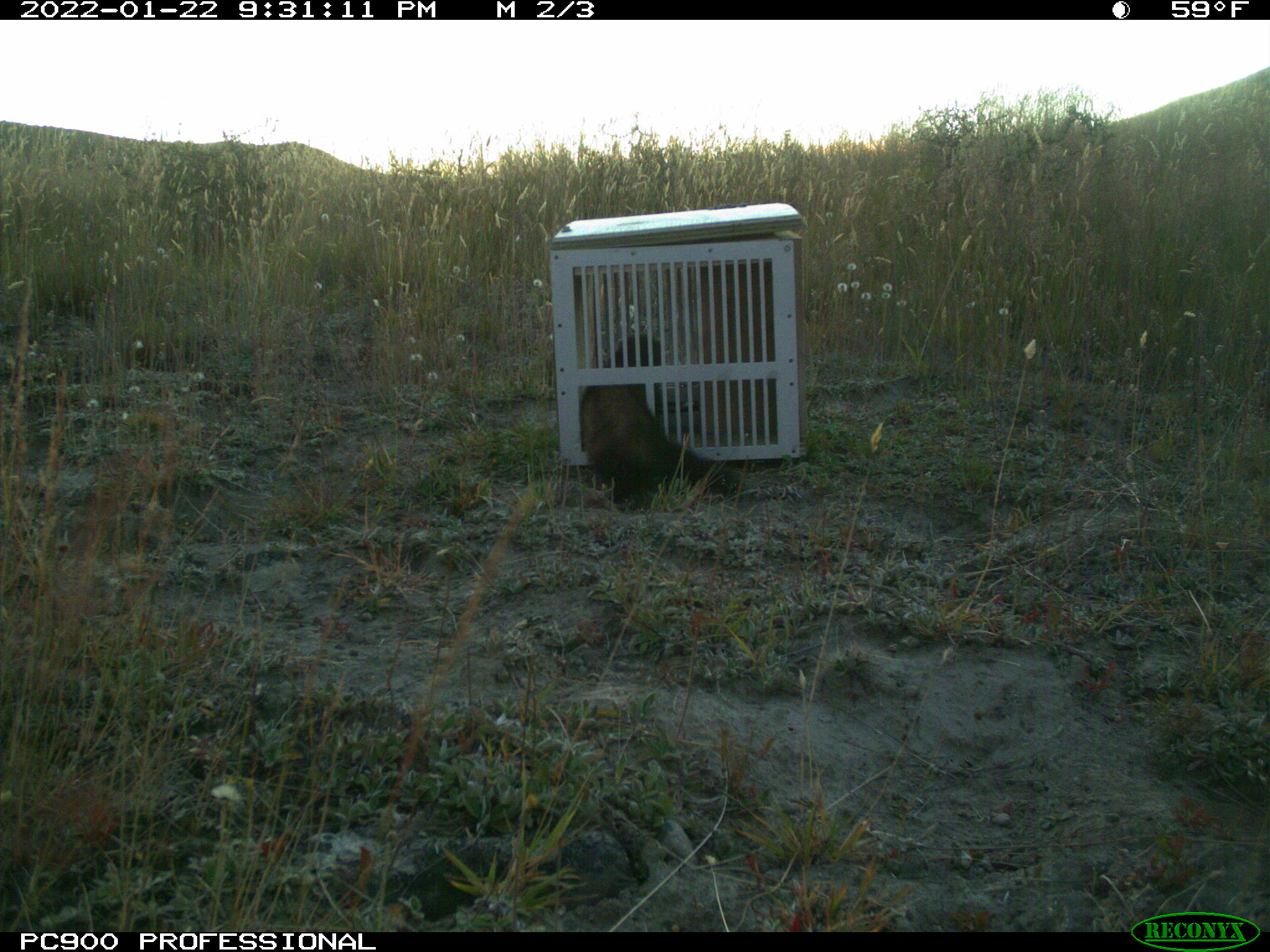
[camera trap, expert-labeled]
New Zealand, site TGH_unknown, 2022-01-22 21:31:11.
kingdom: Animalia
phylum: Chordata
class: Mammalia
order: Carnivora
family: Mustelidae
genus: Mustela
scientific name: Mustela furo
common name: ferret